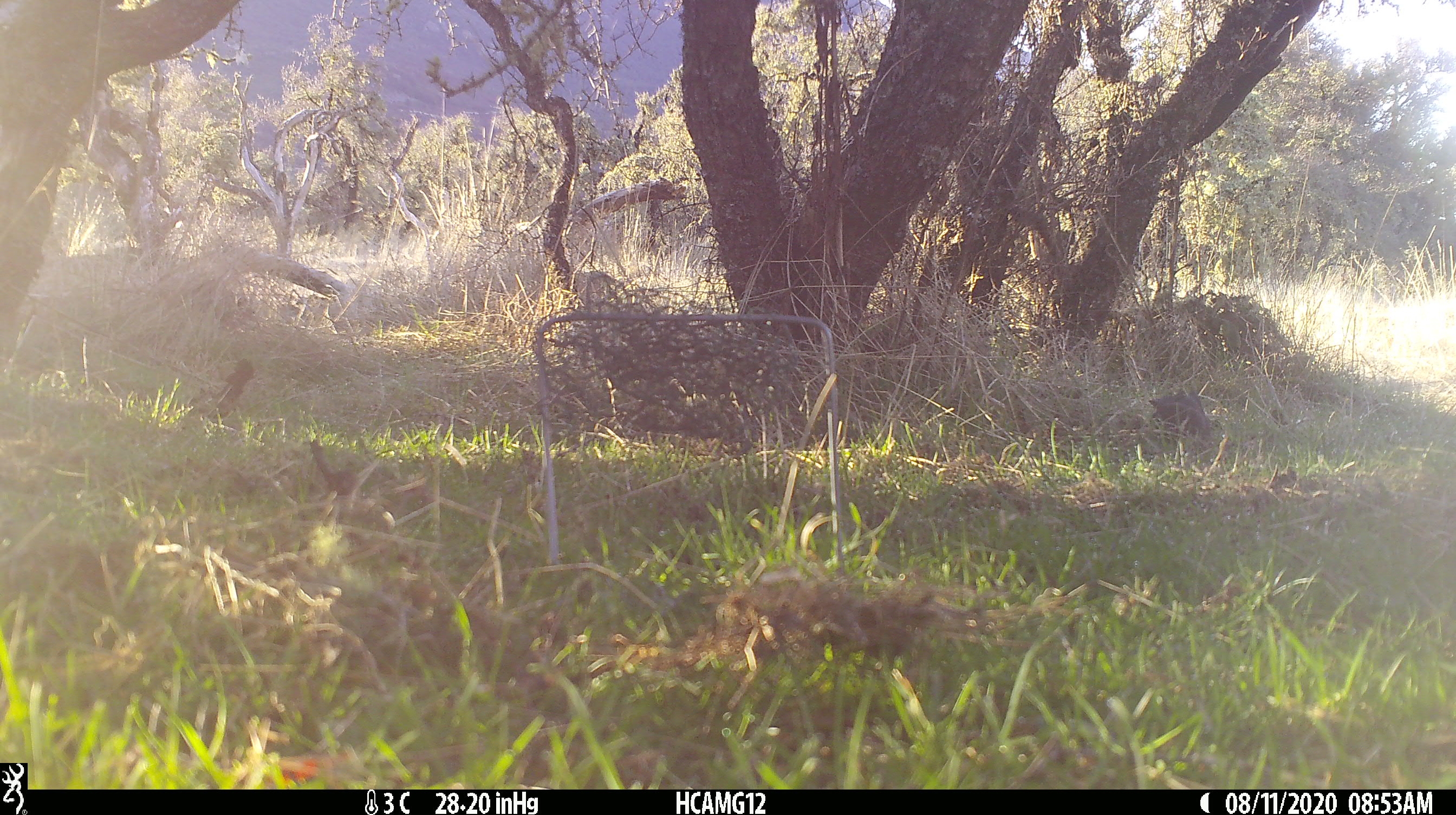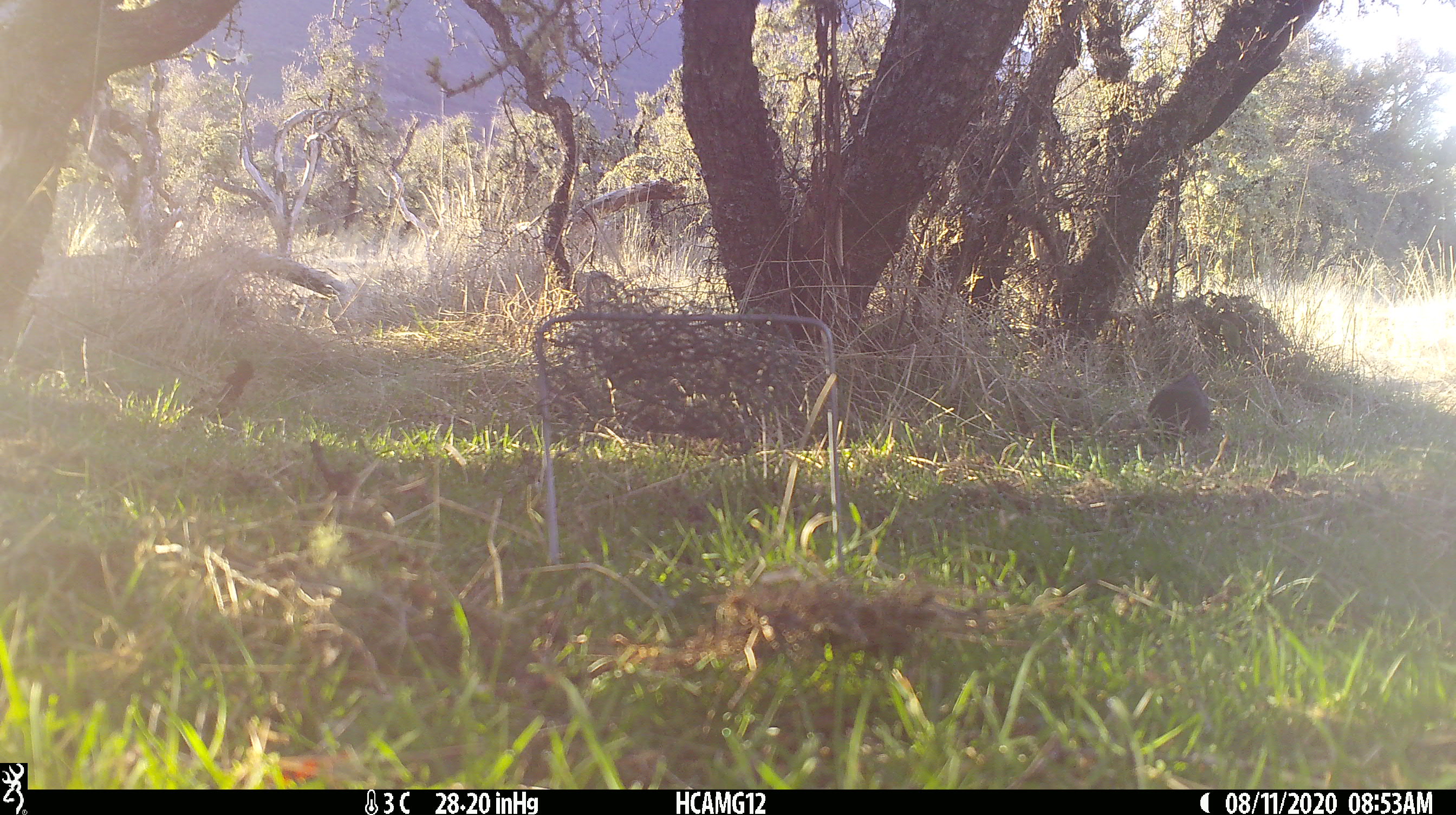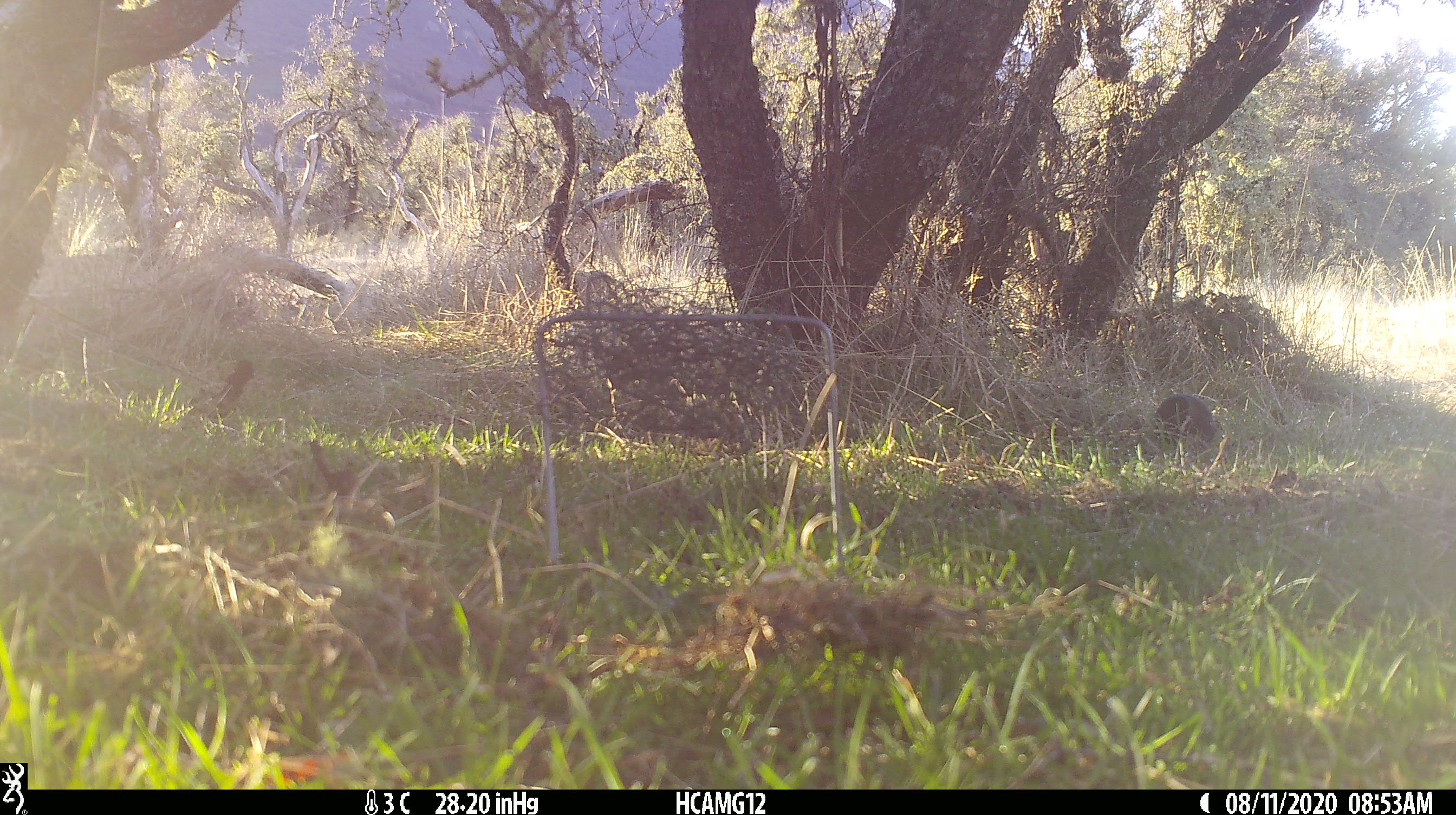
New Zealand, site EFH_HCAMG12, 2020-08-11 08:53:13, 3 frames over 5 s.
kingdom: Animalia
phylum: Chordata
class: Aves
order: Passeriformes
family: Turdidae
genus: Turdus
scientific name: Turdus merula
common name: eurasian blackbird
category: blackbird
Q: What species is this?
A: Blackbird (eurasian blackbird) (Turdus merula).